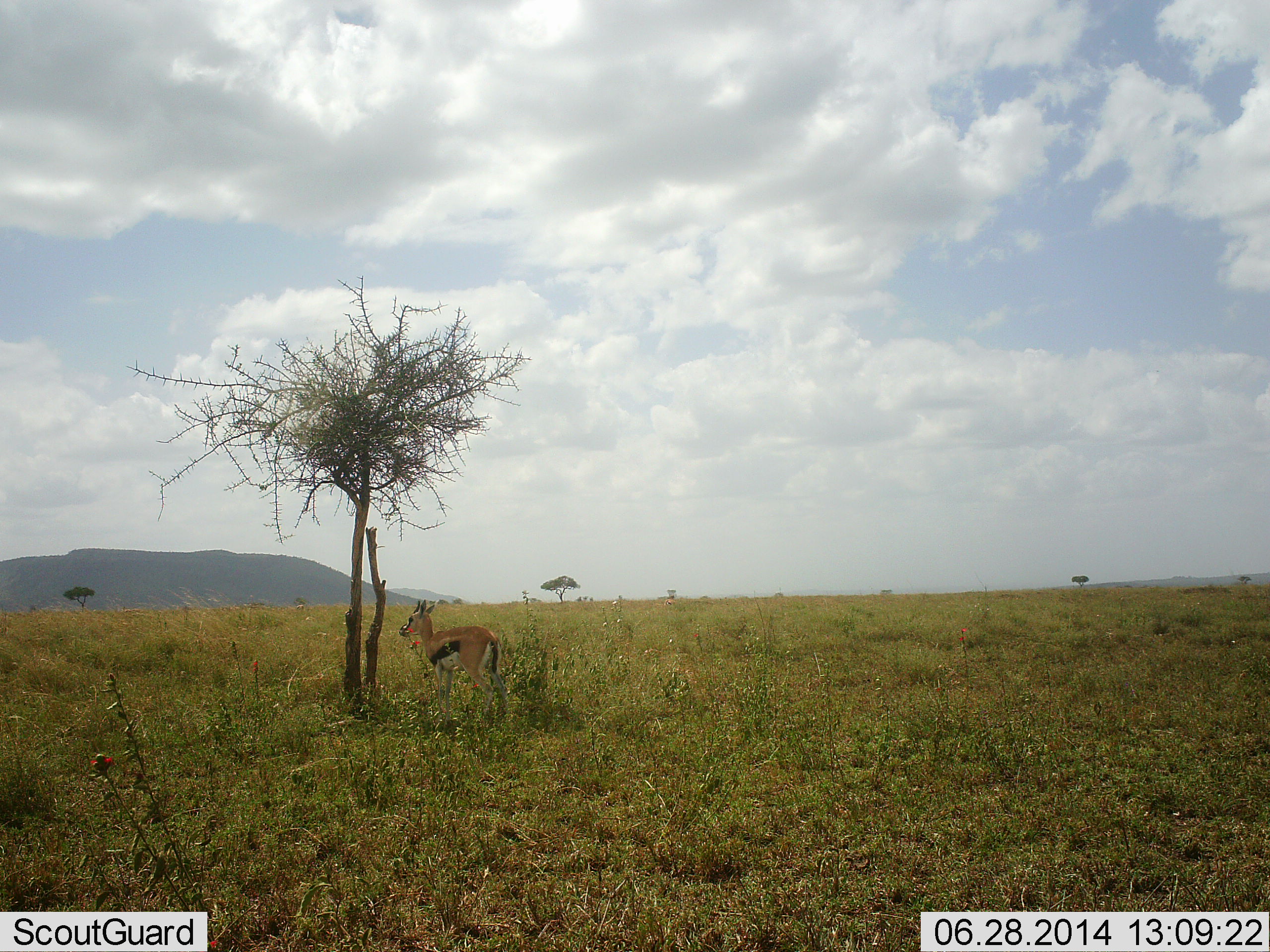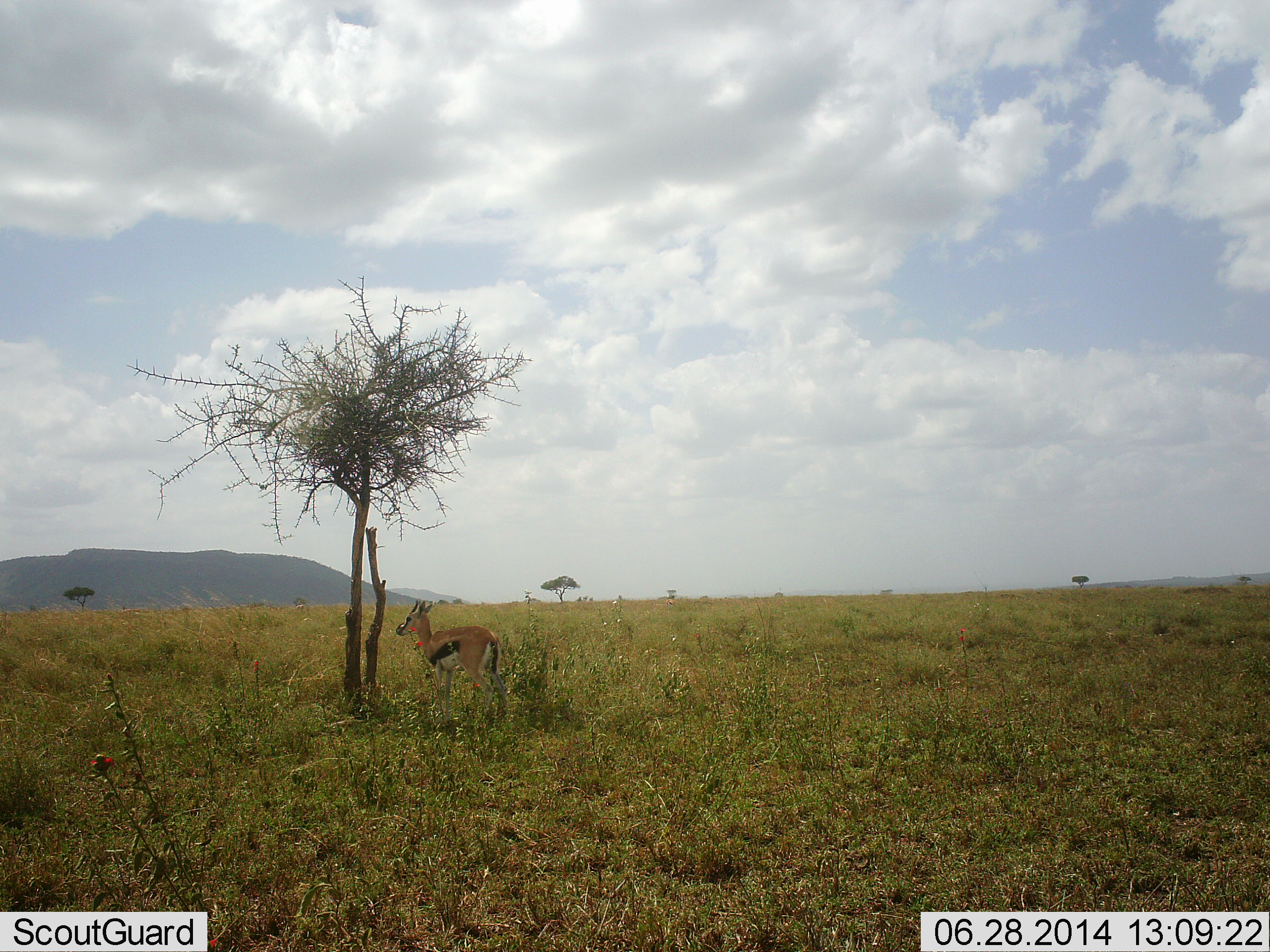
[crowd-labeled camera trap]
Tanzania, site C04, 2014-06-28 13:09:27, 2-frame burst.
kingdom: Animalia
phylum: Chordata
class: Mammalia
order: Artiodactyla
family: Bovidae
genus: Eudorcas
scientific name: Eudorcas thomsonii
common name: thomson's gazelle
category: gazellethomsons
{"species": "gazellethomsons (thomson's gazelle) (Eudorcas thomsonii)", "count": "1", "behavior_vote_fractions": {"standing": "100%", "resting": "10%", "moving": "0%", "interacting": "0%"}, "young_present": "0%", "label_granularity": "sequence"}